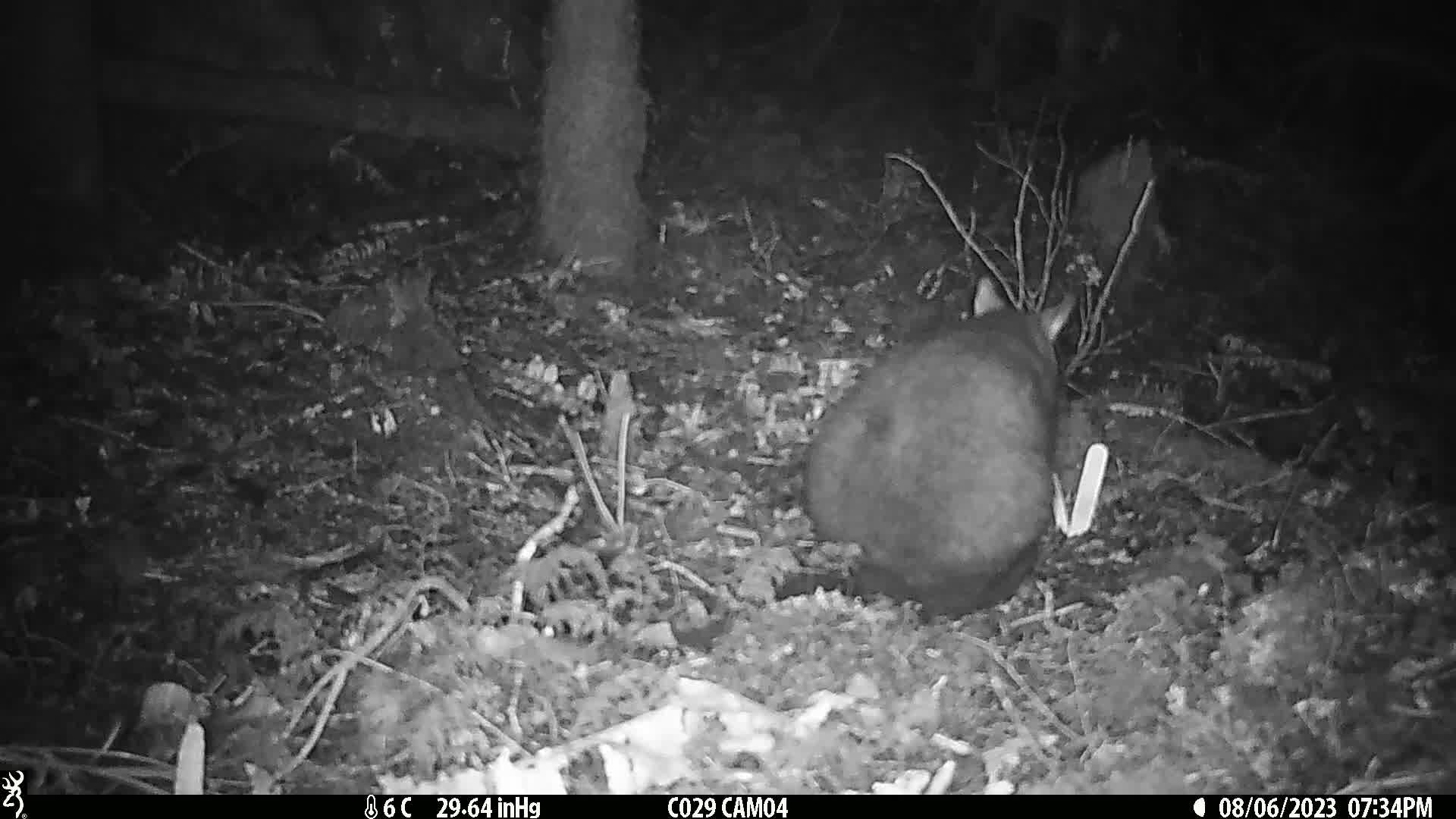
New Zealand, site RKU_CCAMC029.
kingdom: Animalia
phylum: Chordata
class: Mammalia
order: Diprotodontia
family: Phalangeridae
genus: Trichosurus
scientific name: Trichosurus vulpecula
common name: common brushtail possum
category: possum